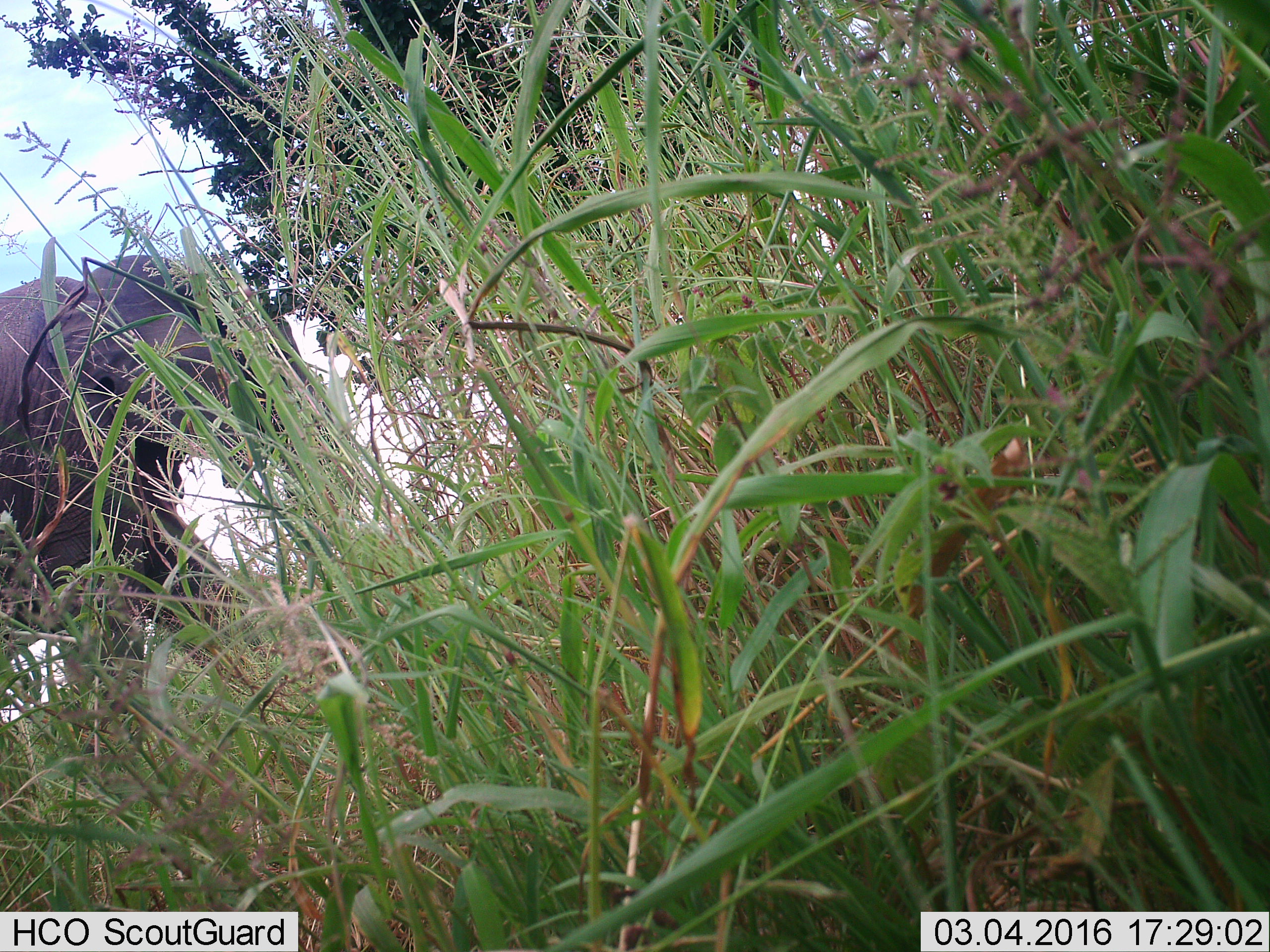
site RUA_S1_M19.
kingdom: Animalia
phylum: Chordata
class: Mammalia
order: Proboscidea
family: Elephantidae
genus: Loxodonta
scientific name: Loxodonta africana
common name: african bush elephant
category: elephant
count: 1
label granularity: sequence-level